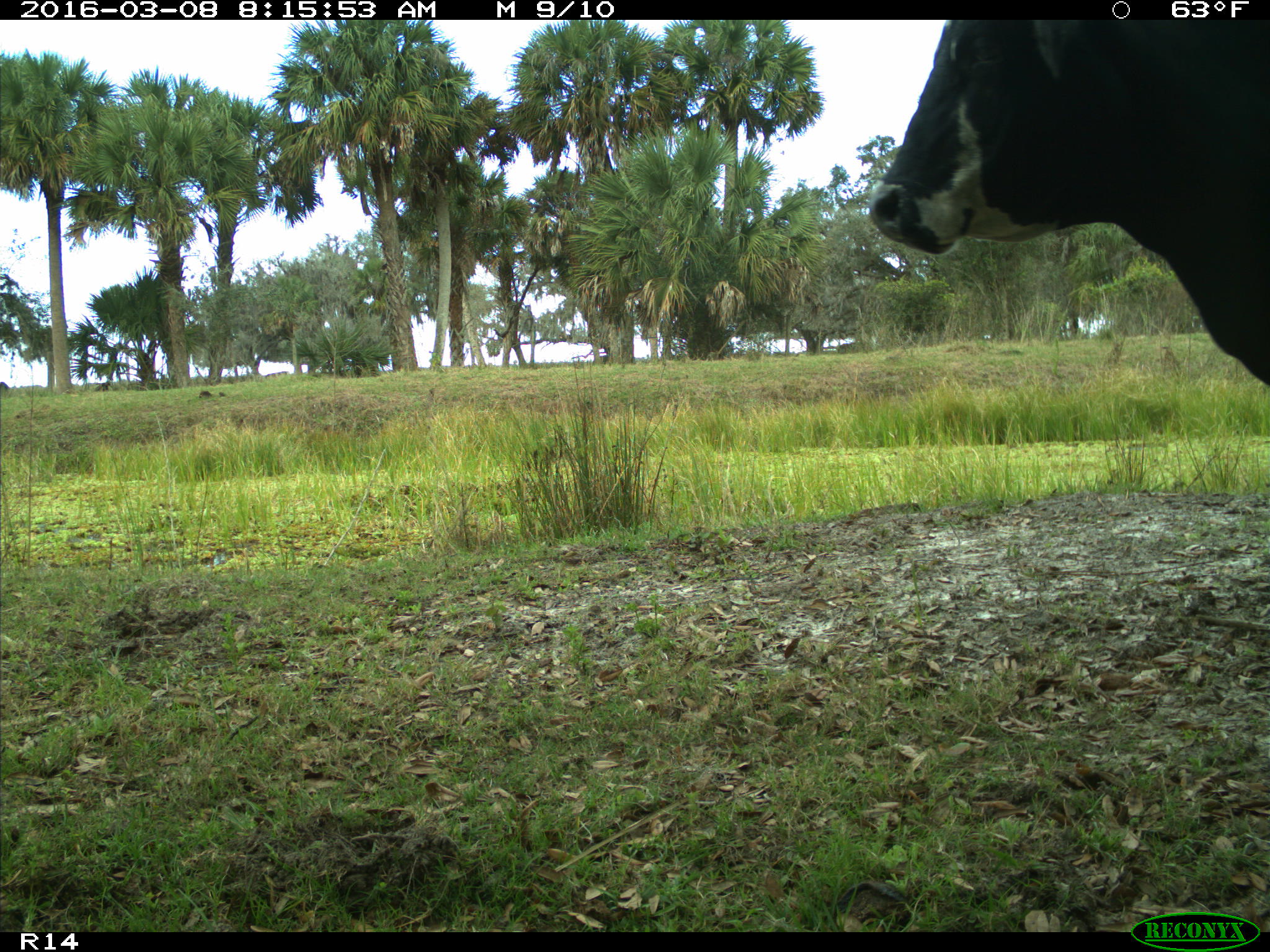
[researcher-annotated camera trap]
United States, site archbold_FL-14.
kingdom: Animalia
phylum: Chordata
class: Mammalia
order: Artiodactyla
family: Bovidae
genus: Bos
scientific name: Bos taurus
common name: domestic cow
Bos taurus (domestic cow).